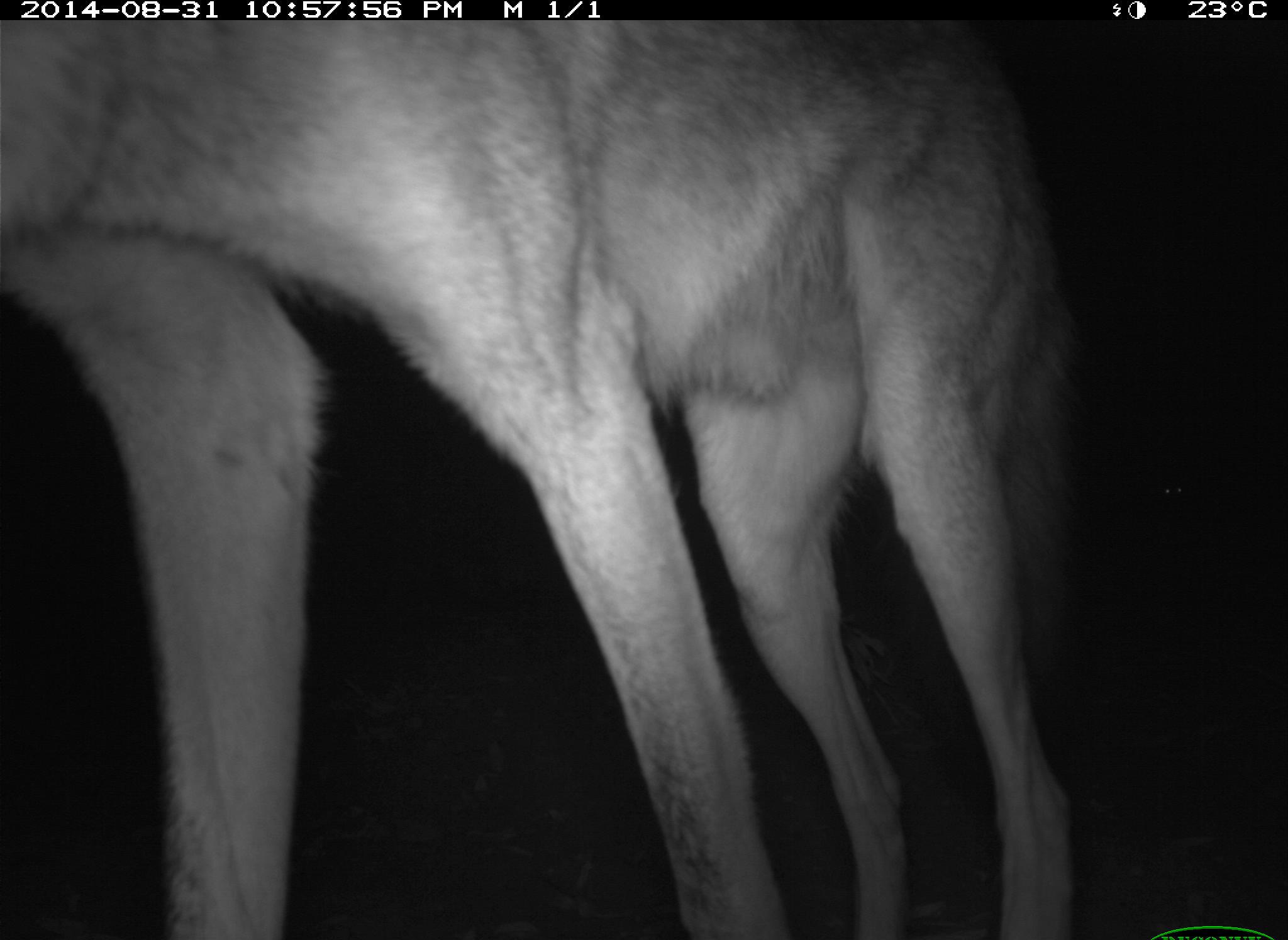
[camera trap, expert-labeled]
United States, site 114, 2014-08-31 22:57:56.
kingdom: Animalia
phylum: Chordata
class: Mammalia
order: Carnivora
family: Canidae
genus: Canis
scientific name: Canis latrans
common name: coyote